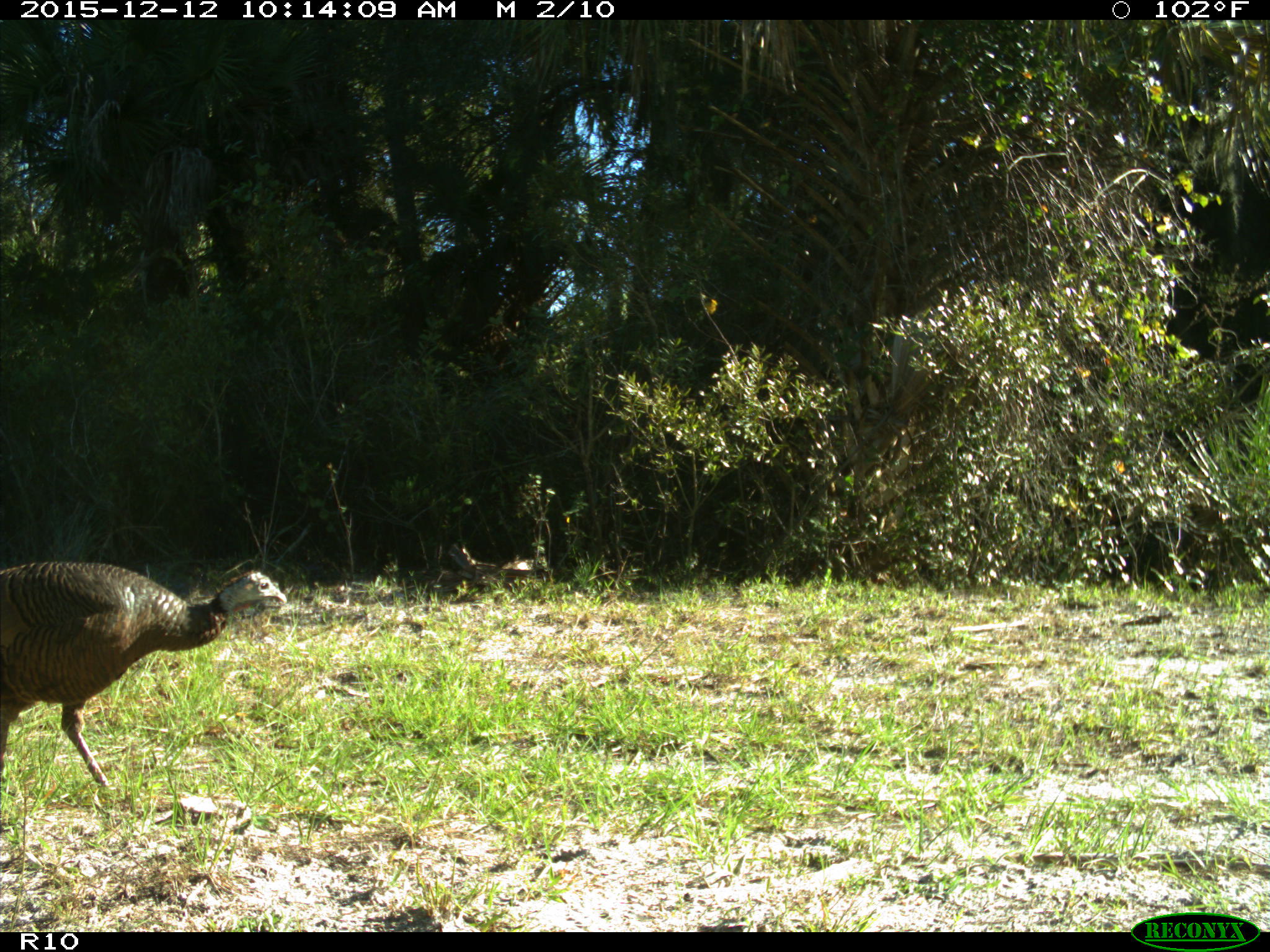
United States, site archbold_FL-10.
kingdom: Animalia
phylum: Chordata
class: Aves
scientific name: Aves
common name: birds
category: unidentified bird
Unidentified bird (birds) (Aves).